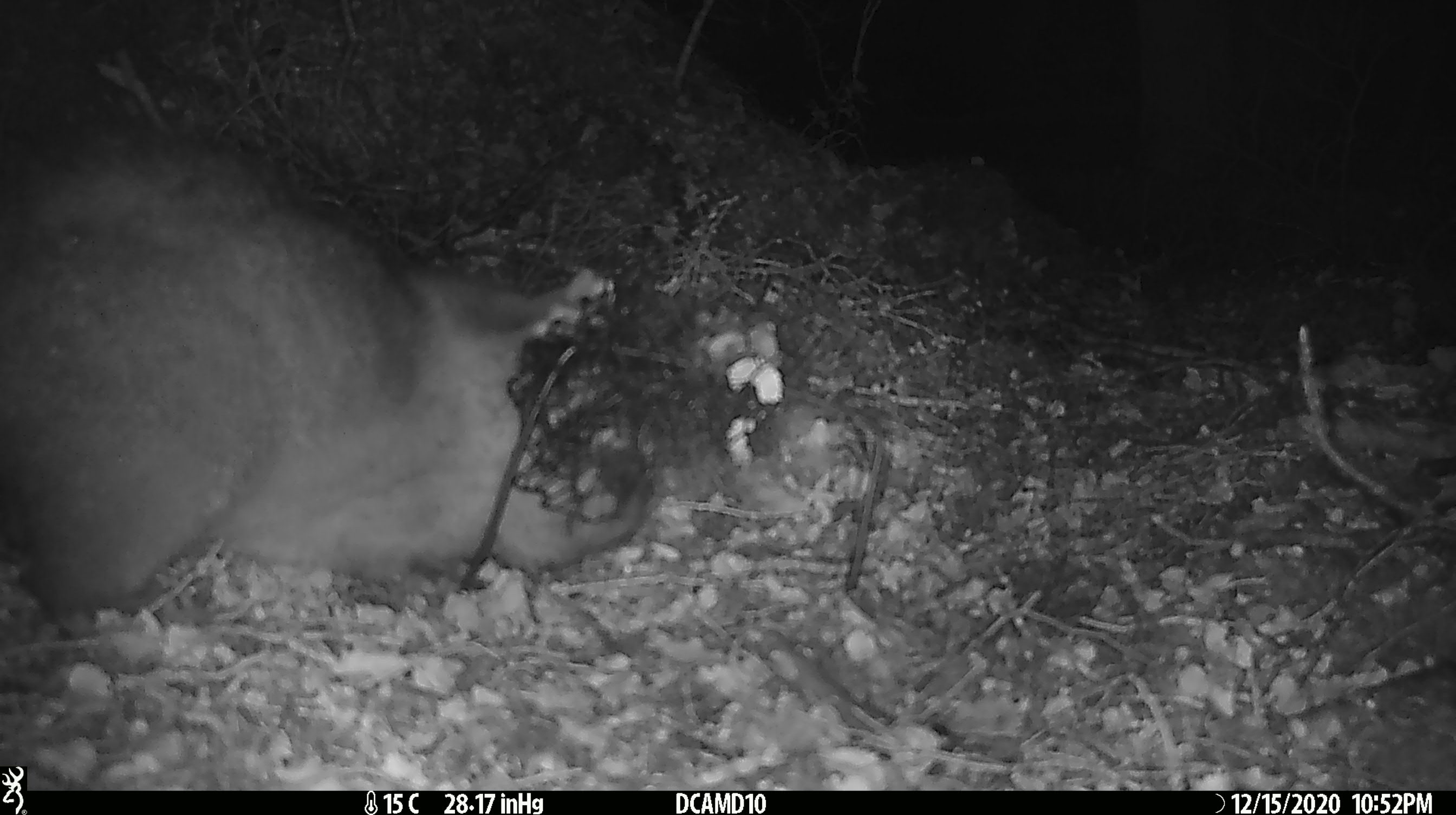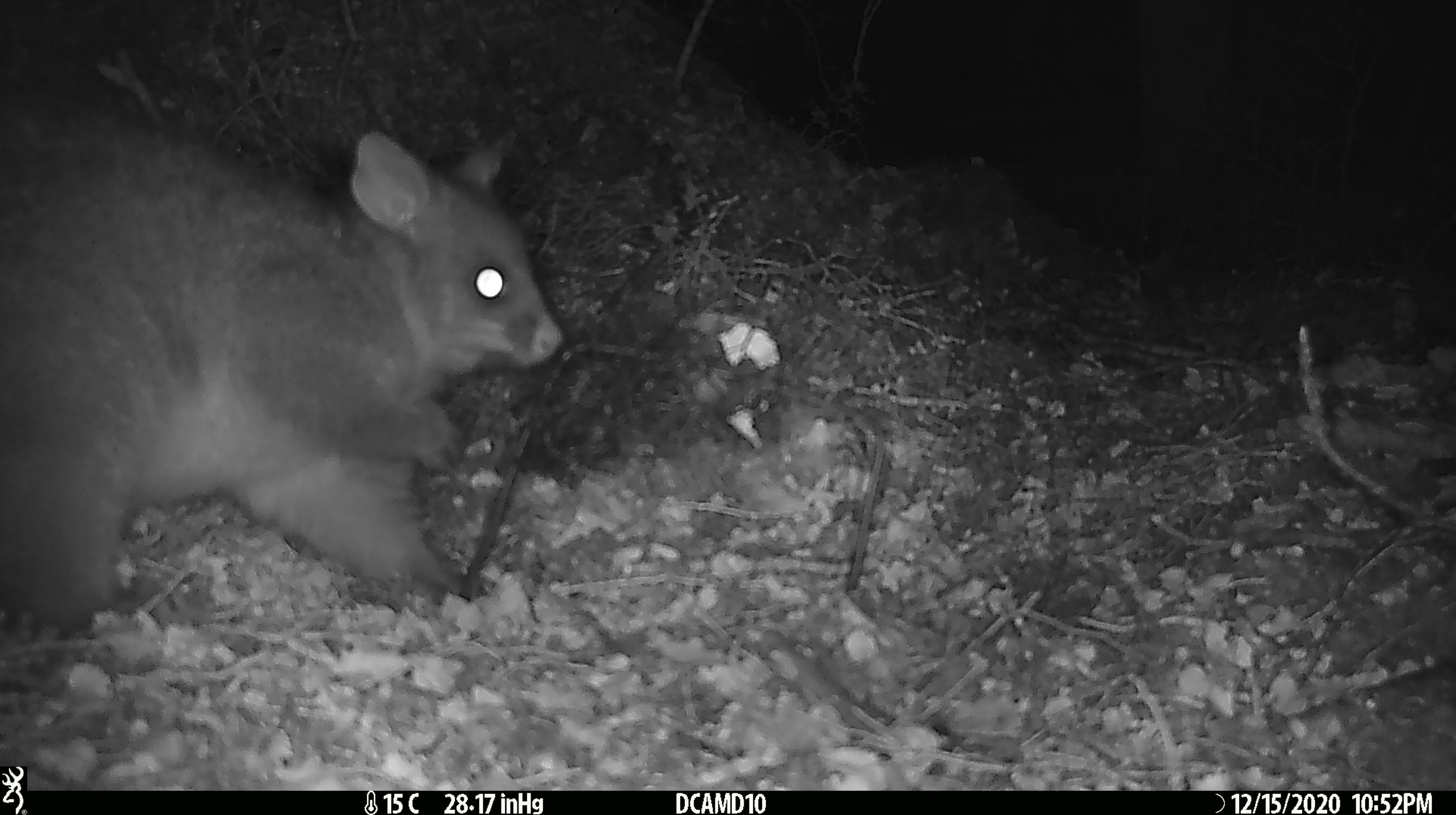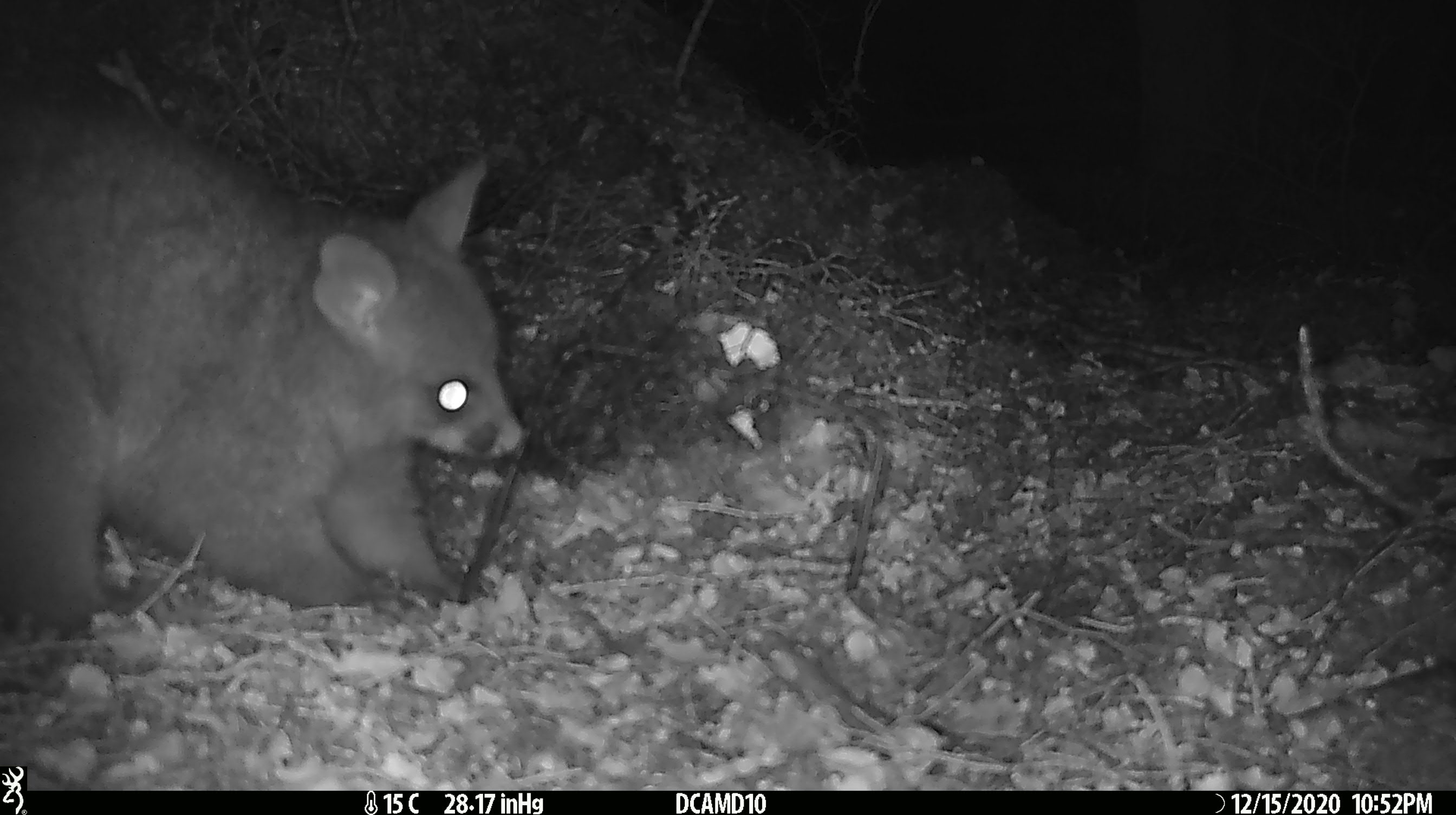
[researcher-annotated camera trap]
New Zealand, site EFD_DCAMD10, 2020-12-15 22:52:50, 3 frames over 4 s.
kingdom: Animalia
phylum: Chordata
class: Mammalia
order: Diprotodontia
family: Phalangeridae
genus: Trichosurus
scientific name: Trichosurus vulpecula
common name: common brushtail possum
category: possum